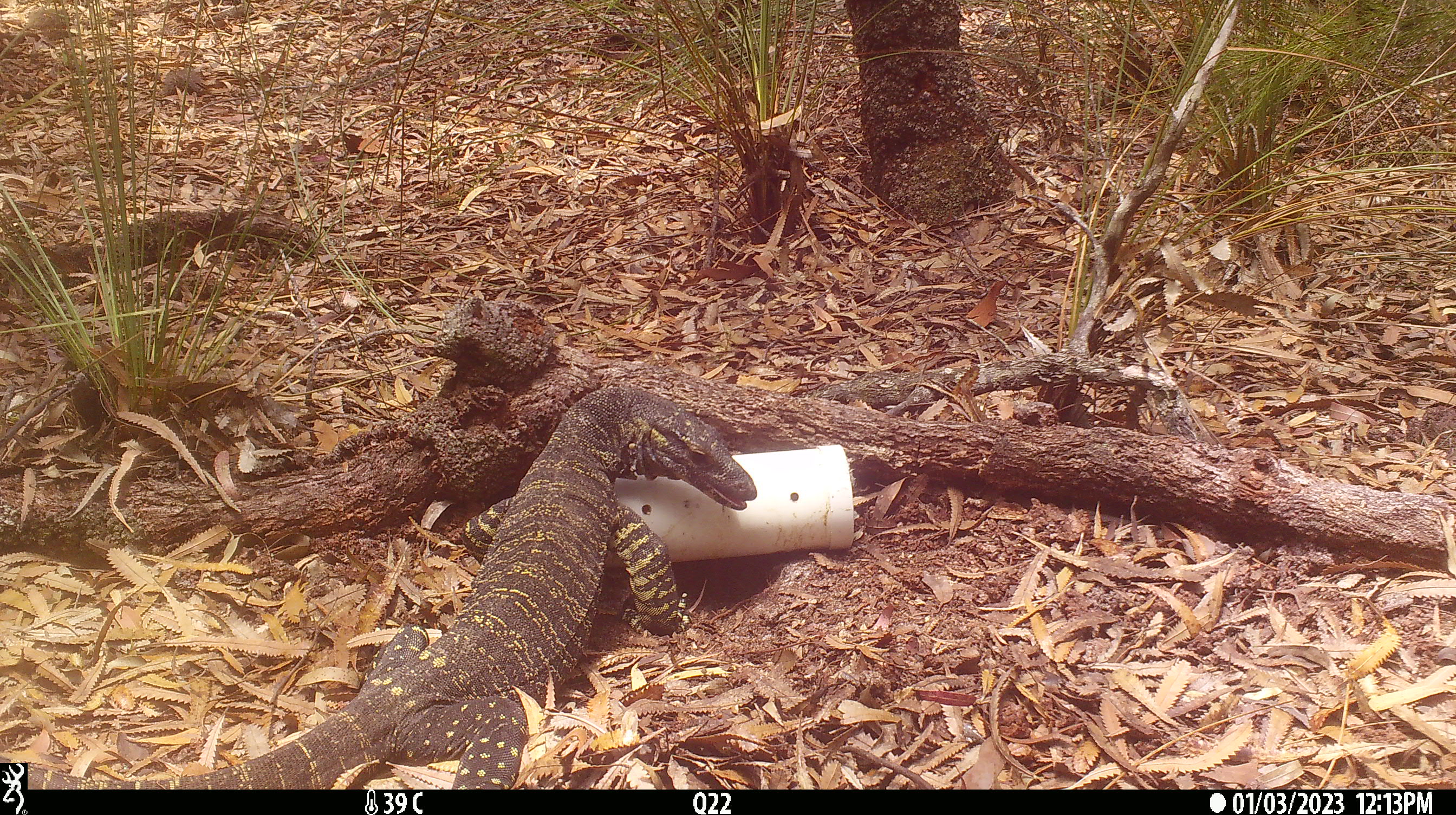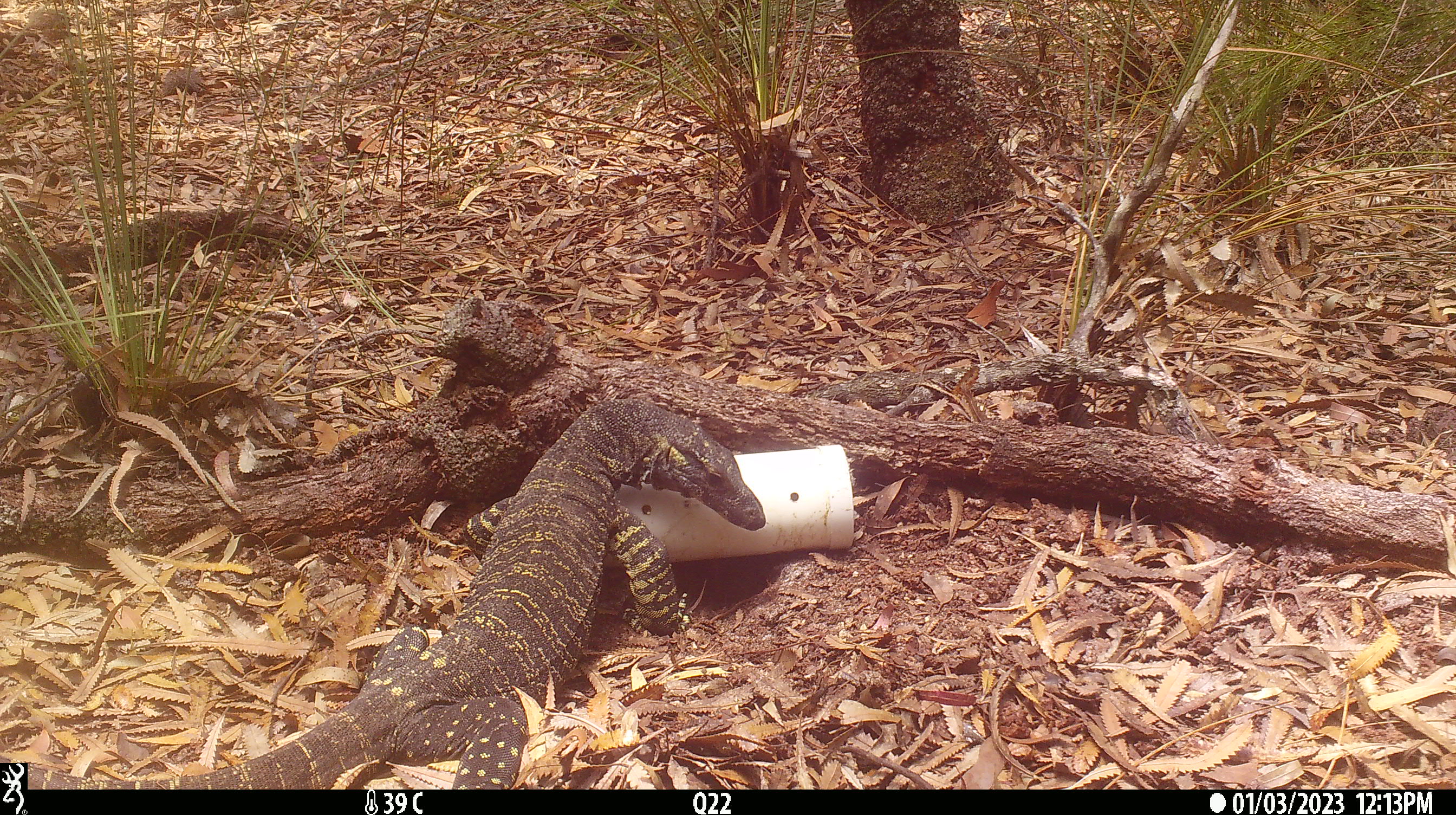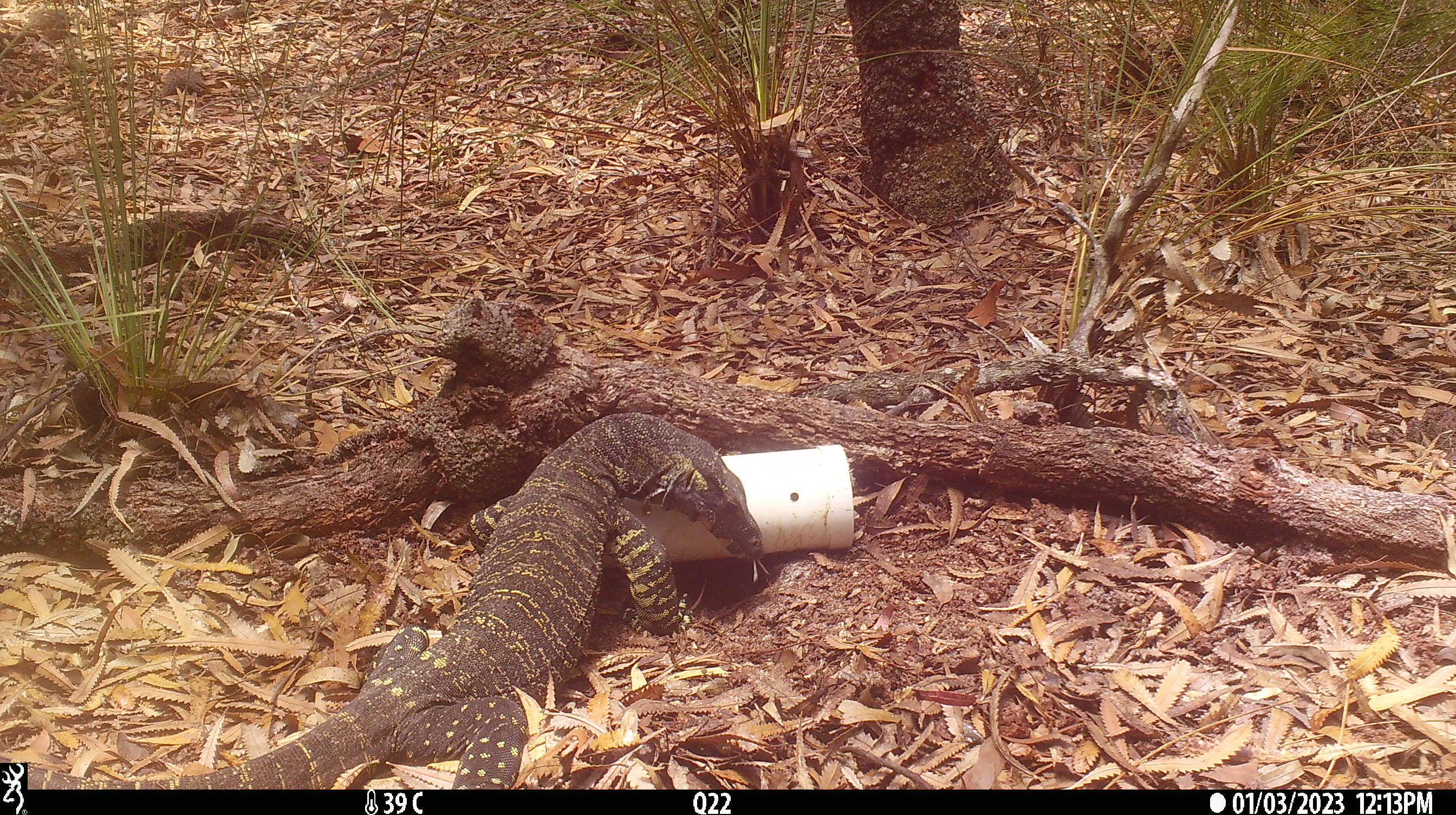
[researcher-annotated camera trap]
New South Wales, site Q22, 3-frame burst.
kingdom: Animalia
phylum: Chordata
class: Reptilia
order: Squamata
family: Varanidae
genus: Varanus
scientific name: Varanus varius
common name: lace monitor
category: goanna